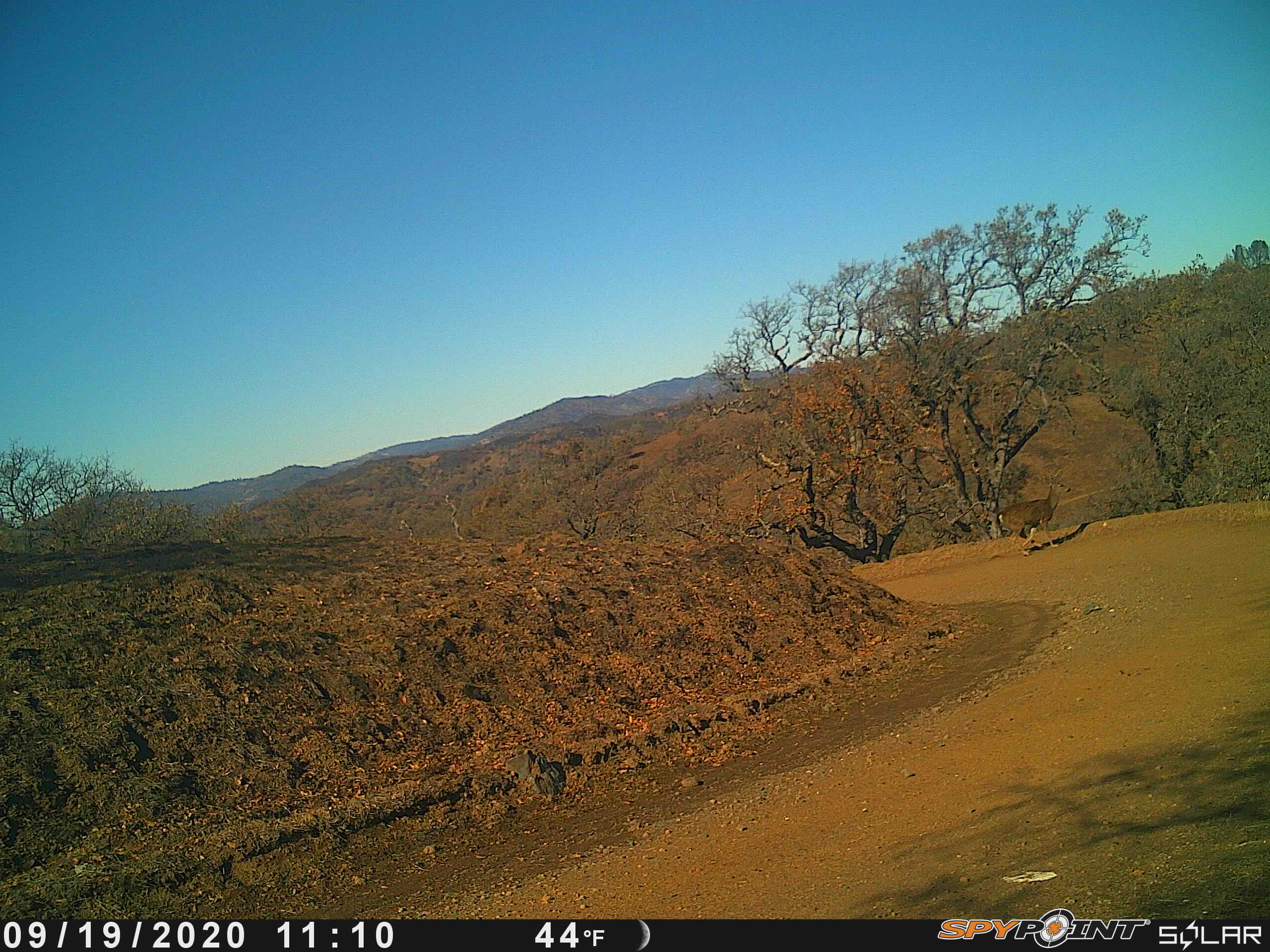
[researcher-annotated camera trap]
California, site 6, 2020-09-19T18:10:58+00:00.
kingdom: Animalia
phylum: Chordata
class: Mammalia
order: Artiodactyla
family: Cervidae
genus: Odocoileus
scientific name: Odocoileus hemionus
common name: mule deer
Mule deer (Odocoileus hemionus).